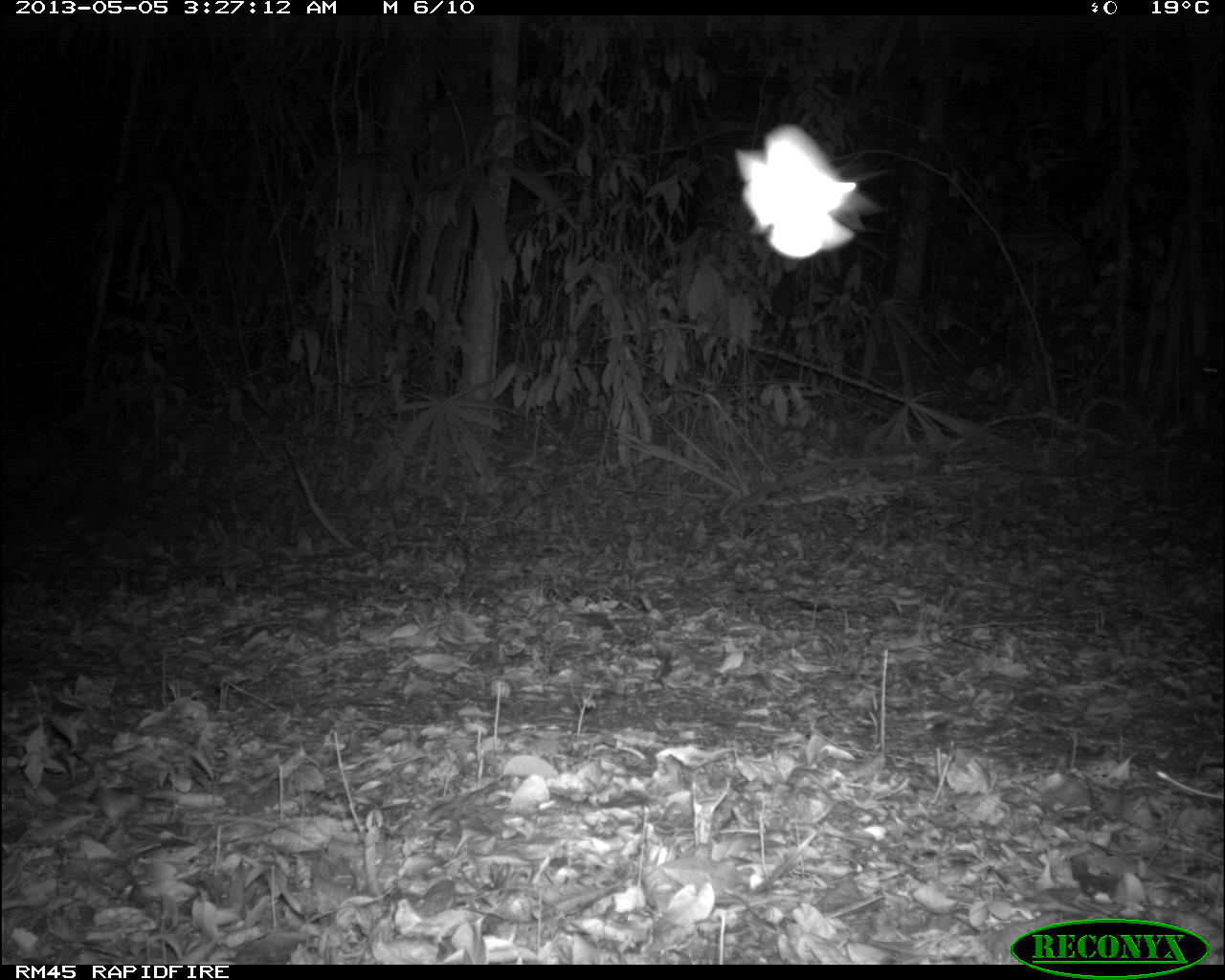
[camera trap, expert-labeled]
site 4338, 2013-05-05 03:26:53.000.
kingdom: Animalia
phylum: Chordata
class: Mammalia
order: Carnivora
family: Canidae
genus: Urocyon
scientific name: Urocyon cinereoargenteus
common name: gray fox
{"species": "Urocyon cinereoargenteus (gray fox)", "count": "1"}